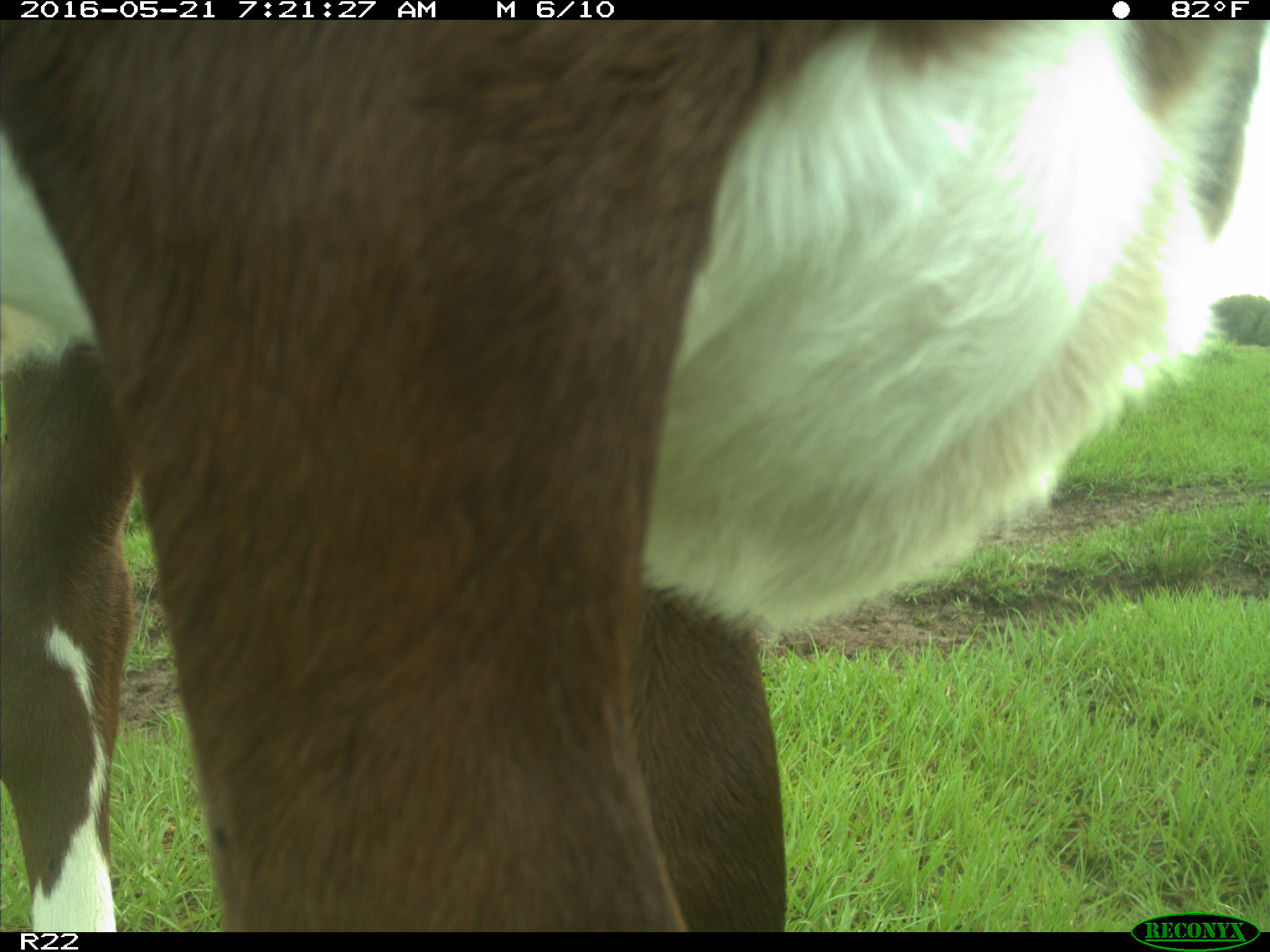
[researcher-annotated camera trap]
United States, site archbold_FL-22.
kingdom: Animalia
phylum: Chordata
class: Mammalia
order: Artiodactyla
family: Bovidae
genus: Bos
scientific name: Bos taurus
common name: domestic cow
Bos taurus (domestic cow).